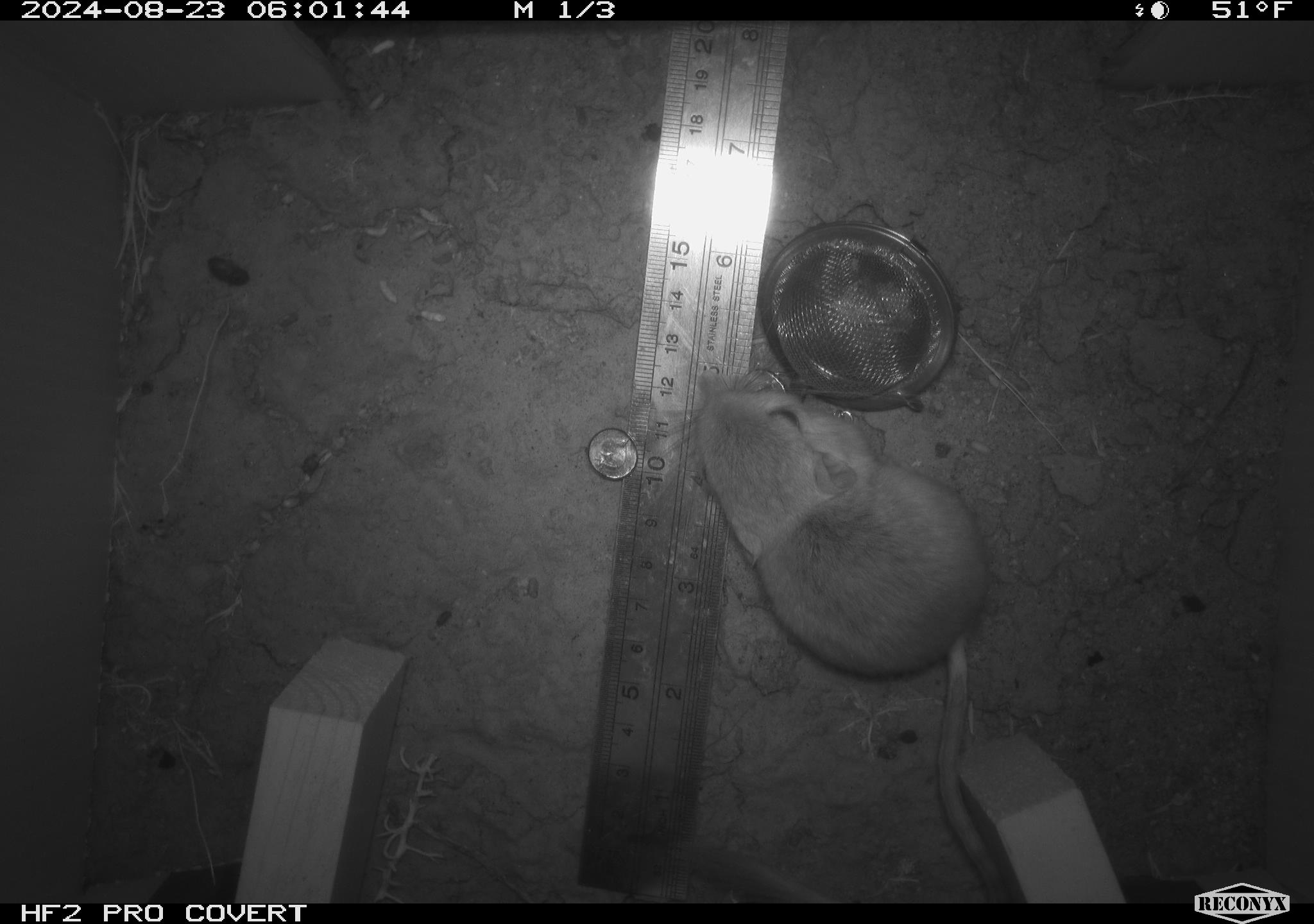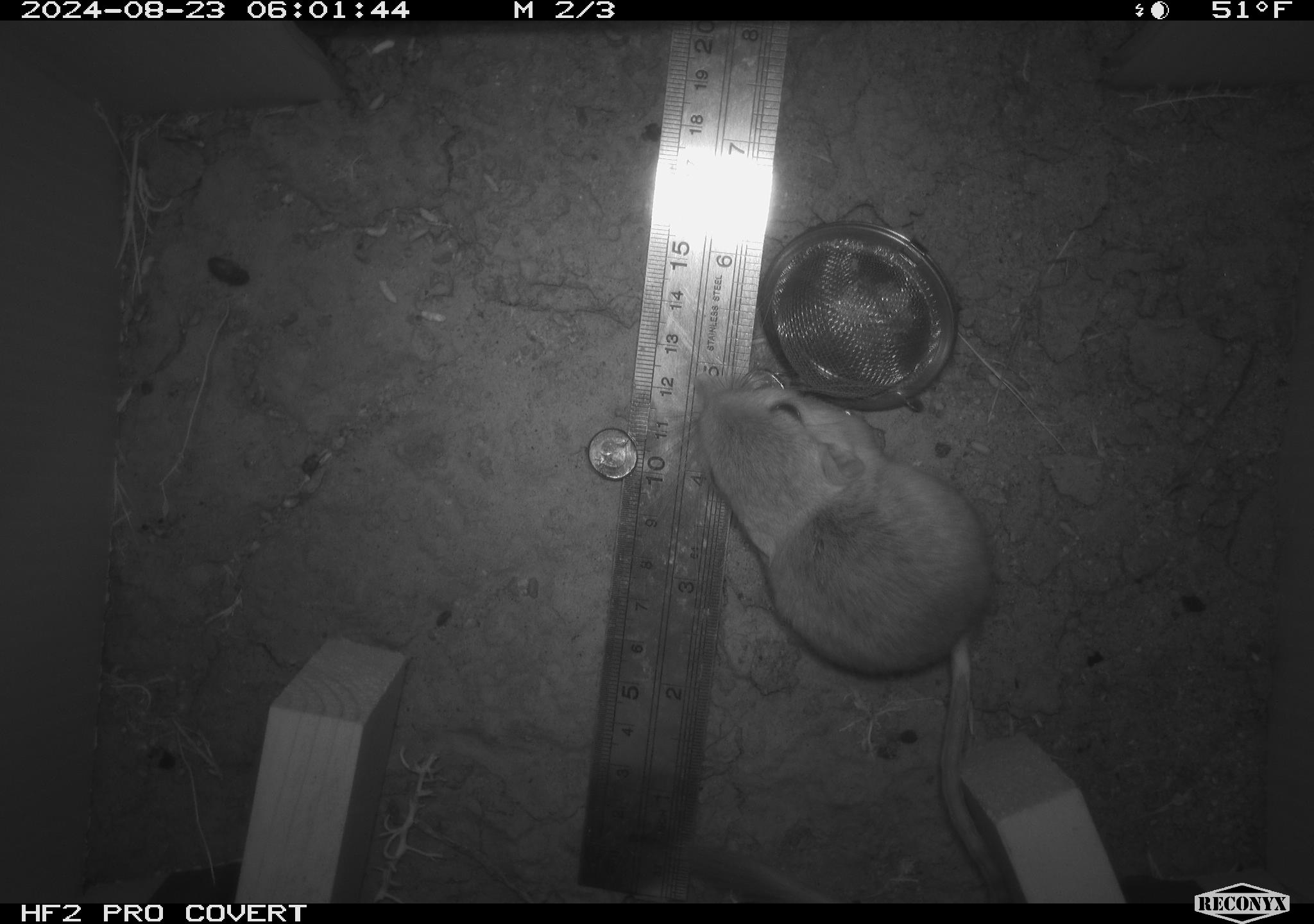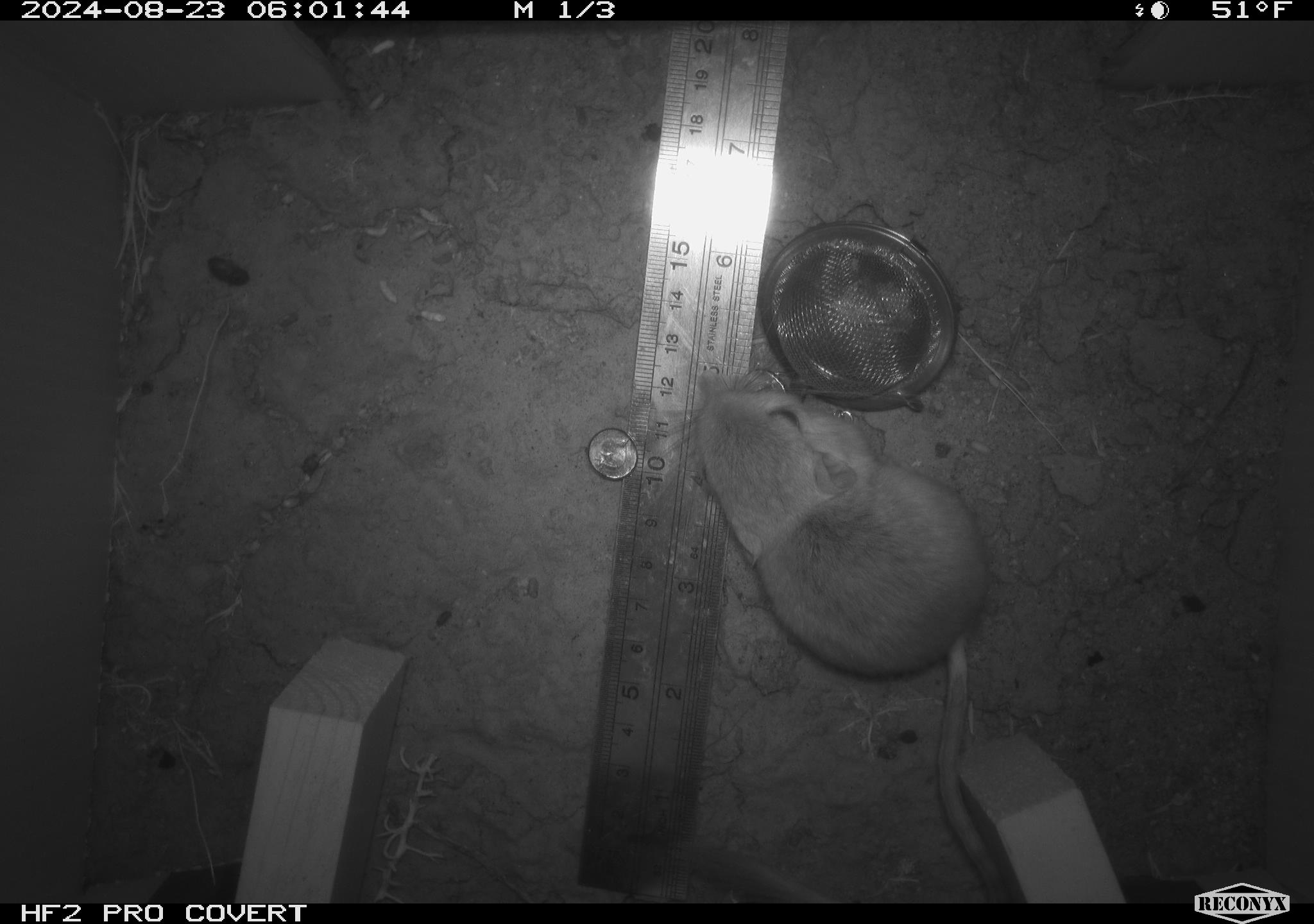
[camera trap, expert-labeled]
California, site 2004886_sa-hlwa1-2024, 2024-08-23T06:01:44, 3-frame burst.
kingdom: Animalia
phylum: Chordata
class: Mammalia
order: Rodentia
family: Heteromyidae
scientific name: Heteromyidae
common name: kangaroo rats and pocket mice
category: heteromyidae family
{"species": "heteromyidae family (kangaroo rats and pocket mice) (Heteromyidae)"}